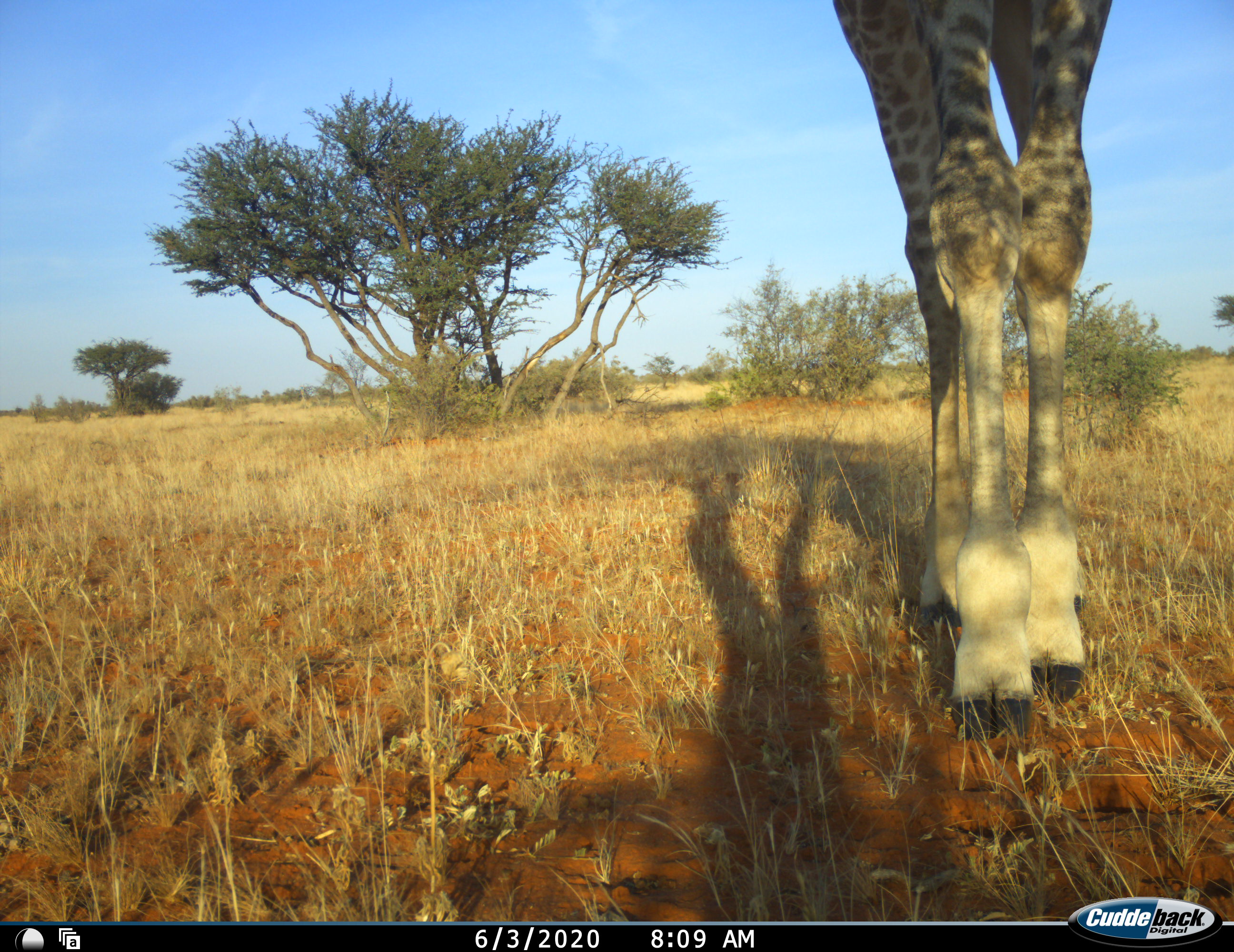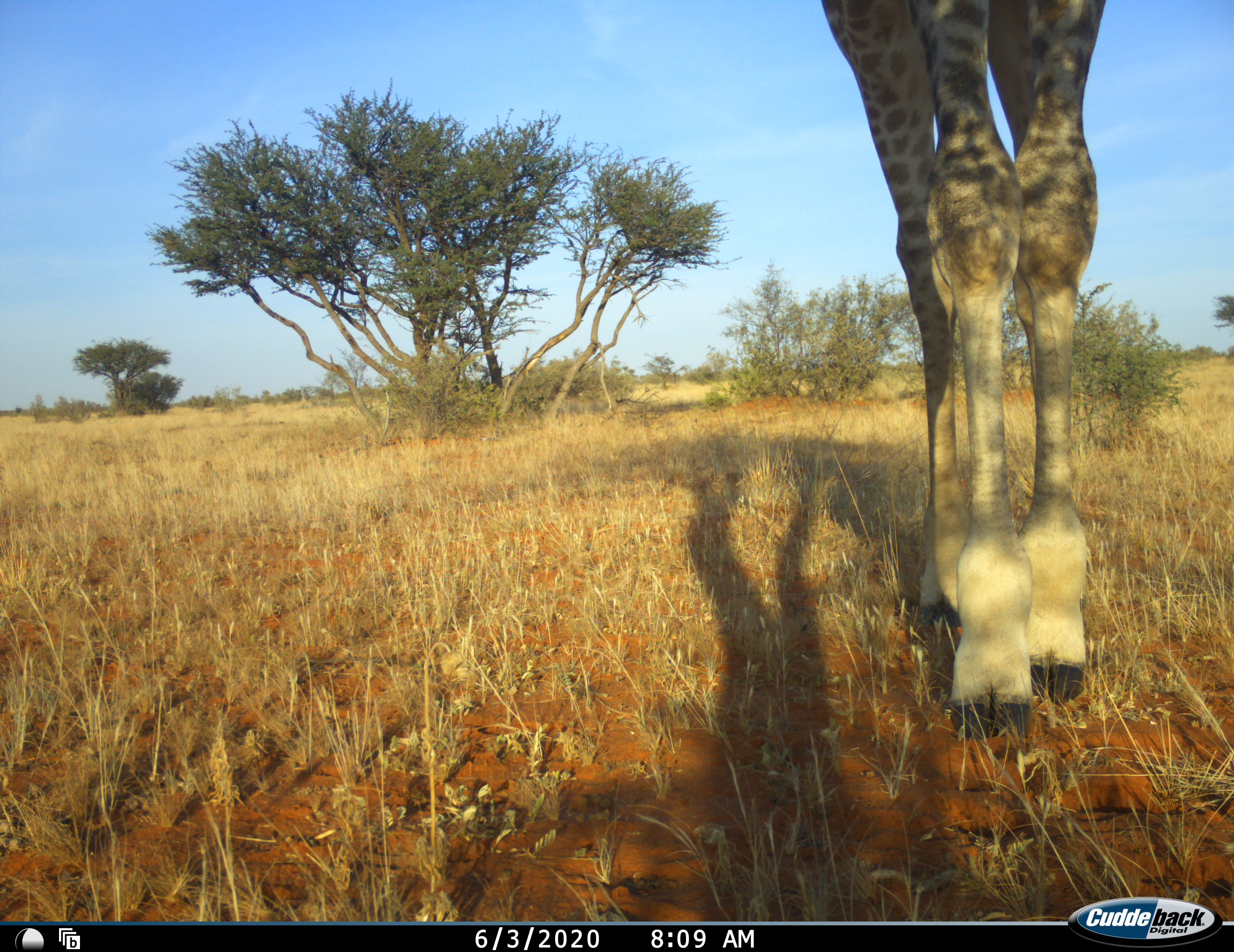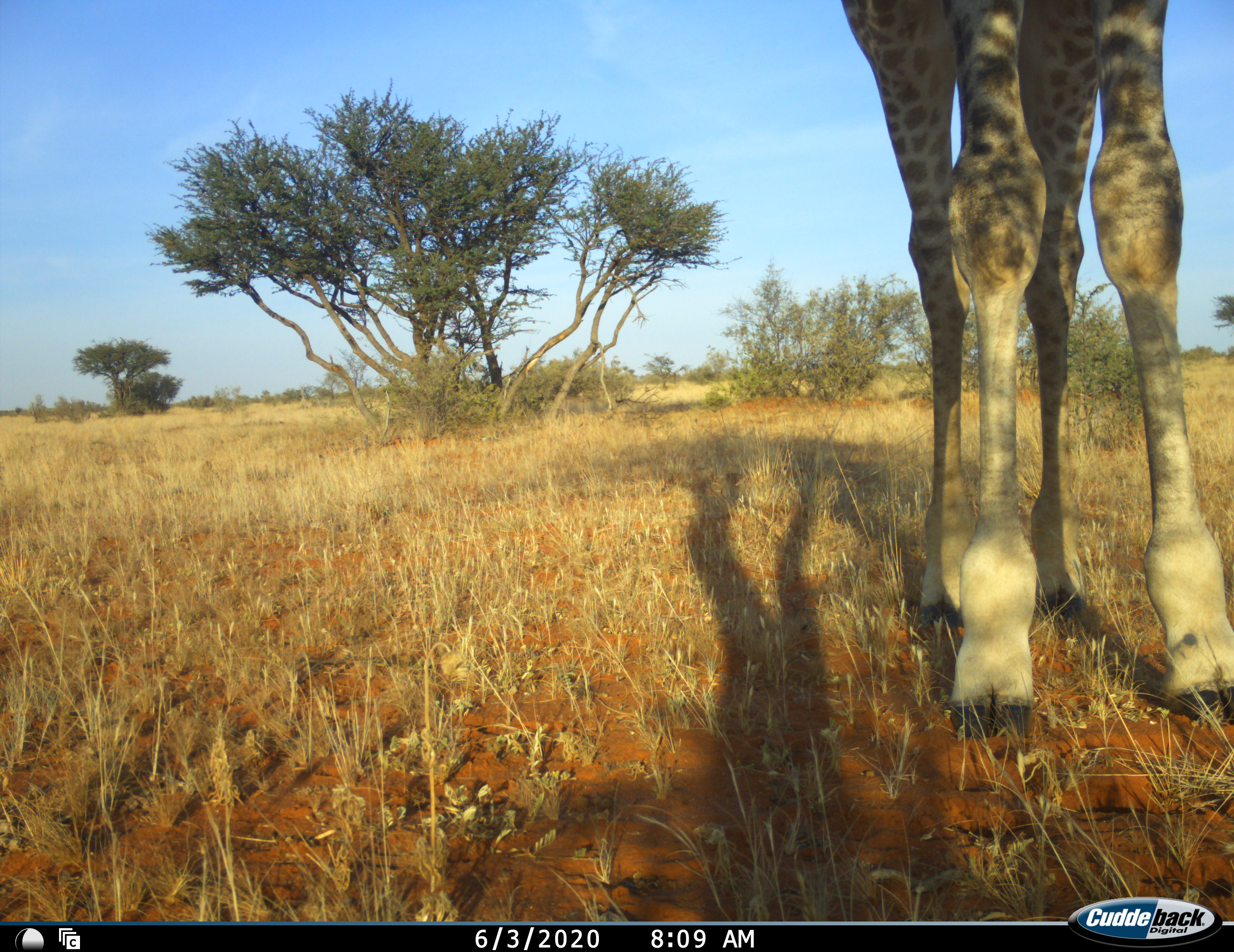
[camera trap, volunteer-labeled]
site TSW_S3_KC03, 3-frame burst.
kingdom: Animalia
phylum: Chordata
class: Mammalia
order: Artiodactyla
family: Giraffidae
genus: Giraffa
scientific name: Giraffa camelopardalis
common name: giraffe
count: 1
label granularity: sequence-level